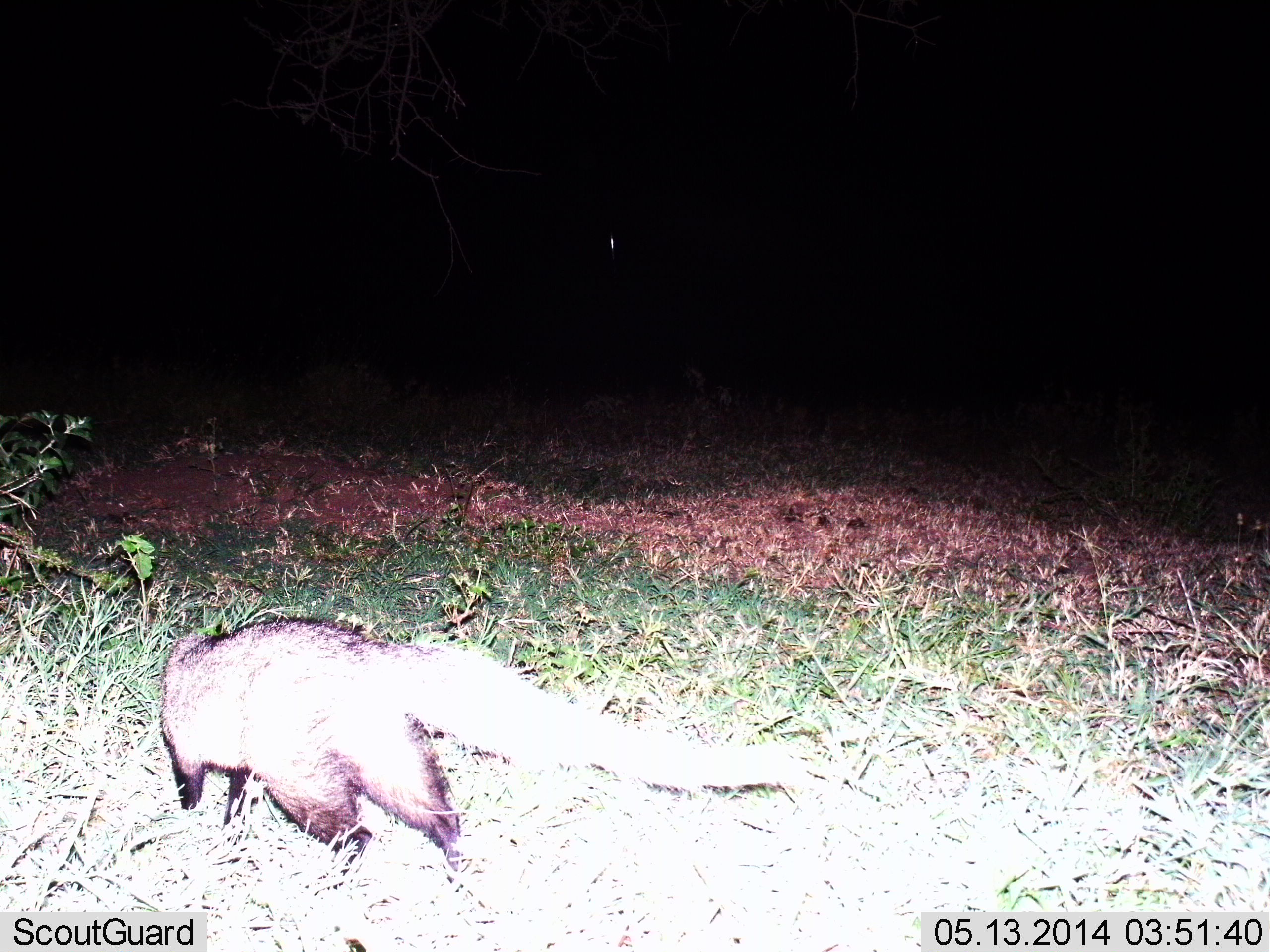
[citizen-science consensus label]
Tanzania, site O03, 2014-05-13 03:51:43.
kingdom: Animalia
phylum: Chordata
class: Mammalia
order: Carnivora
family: Herpestidae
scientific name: Herpestidae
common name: mongoose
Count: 1.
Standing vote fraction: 38%.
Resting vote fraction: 0%.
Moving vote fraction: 62%.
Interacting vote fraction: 0%.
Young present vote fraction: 0%.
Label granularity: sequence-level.